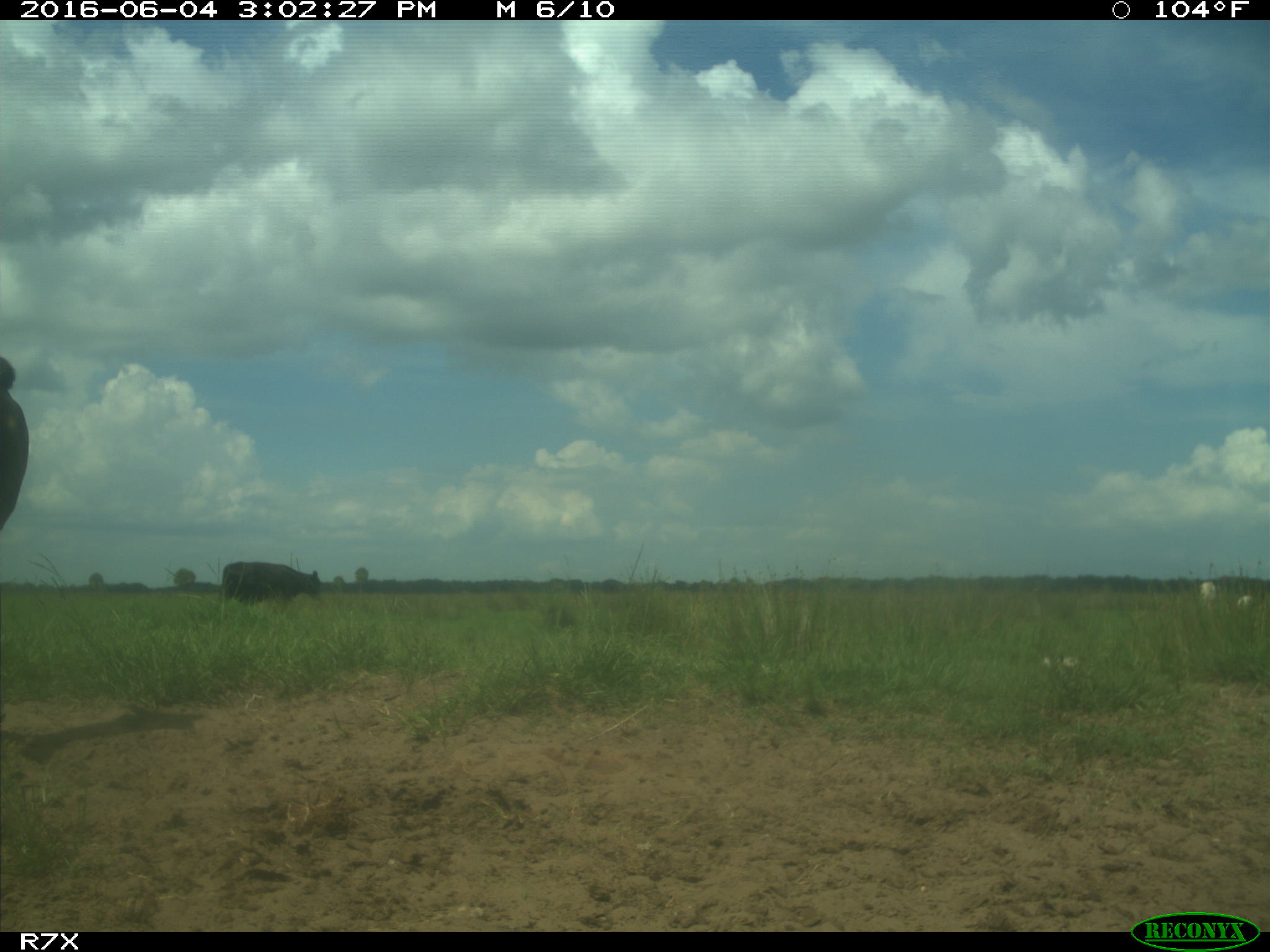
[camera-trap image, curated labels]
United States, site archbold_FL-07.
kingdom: Animalia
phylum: Chordata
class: Mammalia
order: Artiodactyla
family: Bovidae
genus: Bos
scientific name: Bos taurus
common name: domestic cow